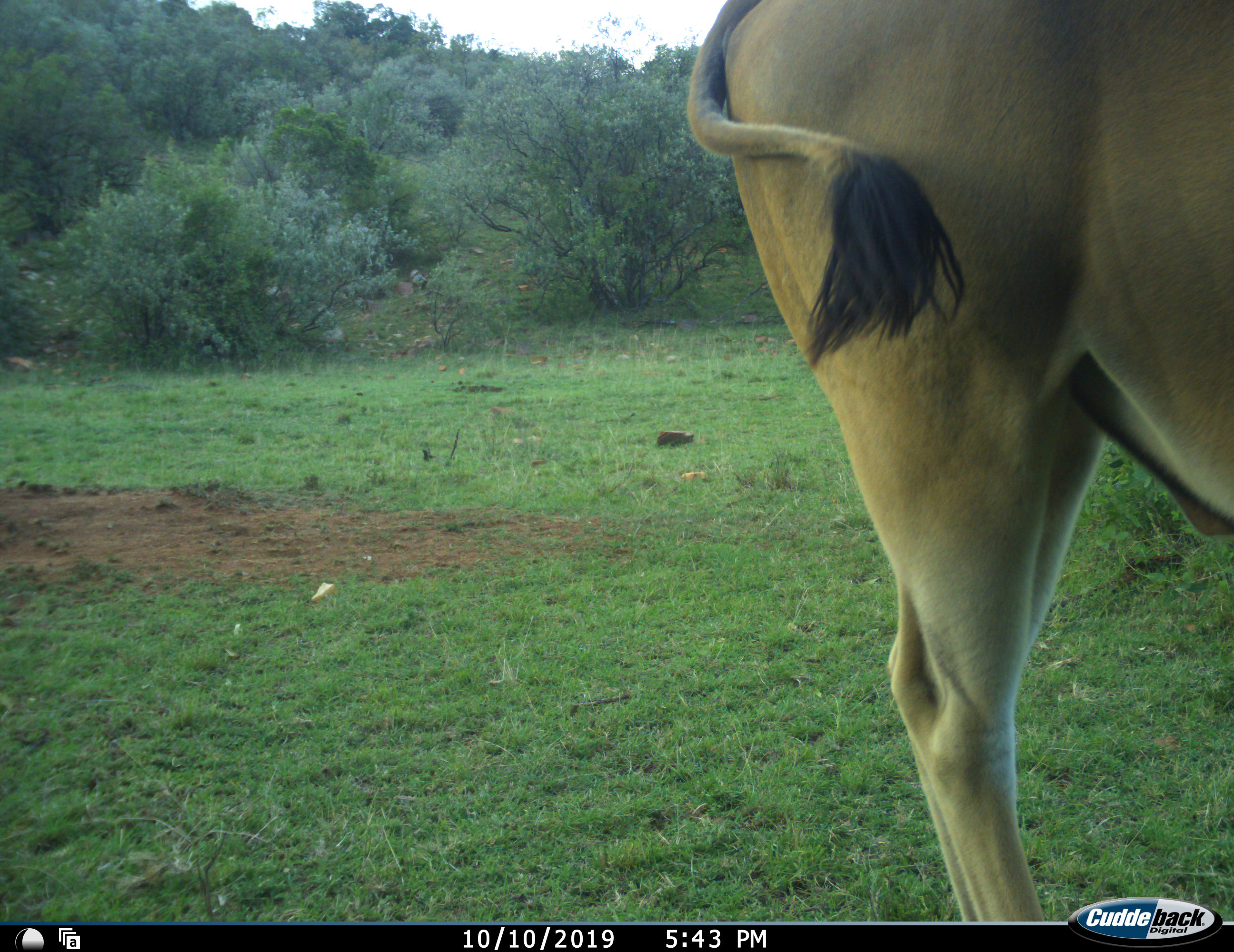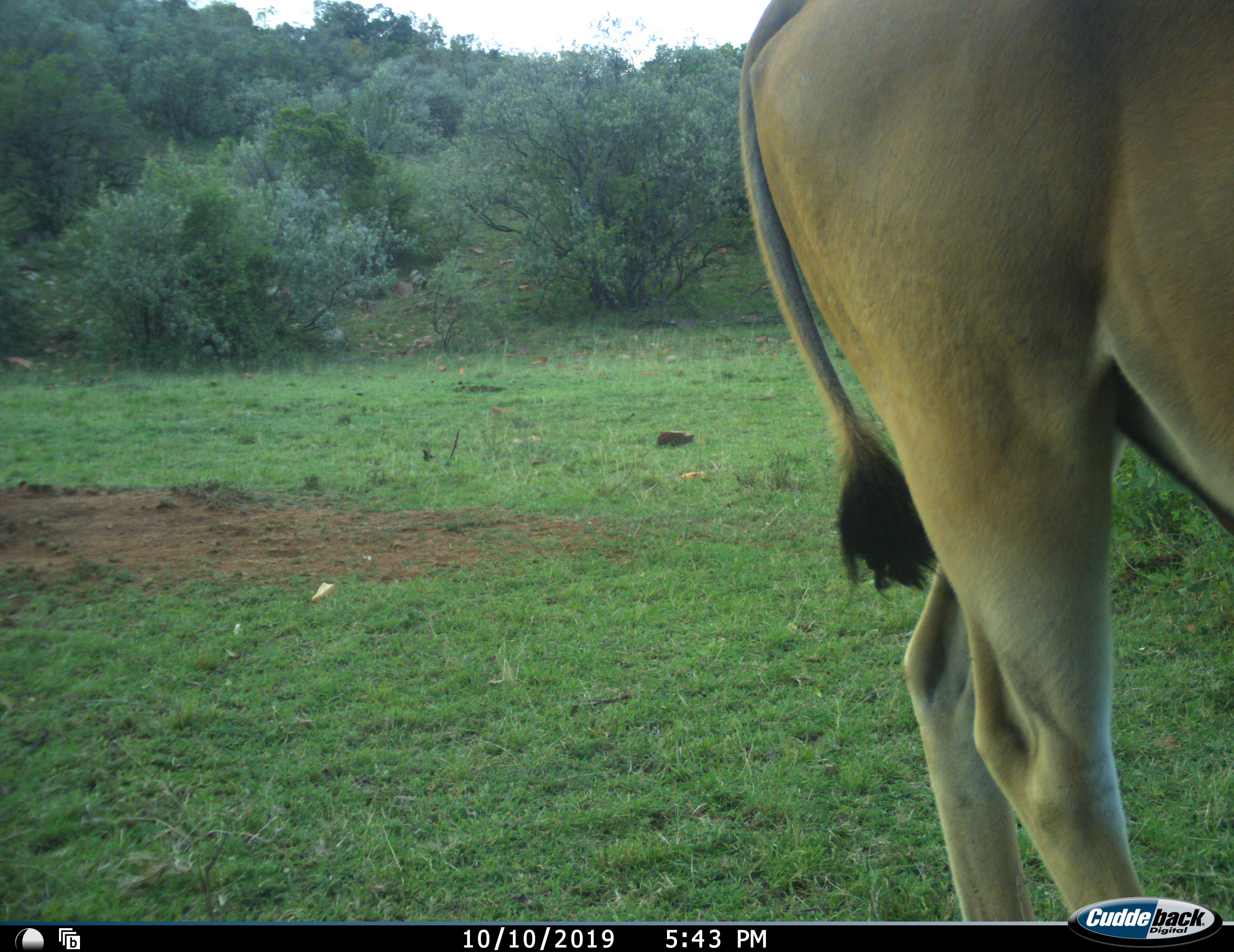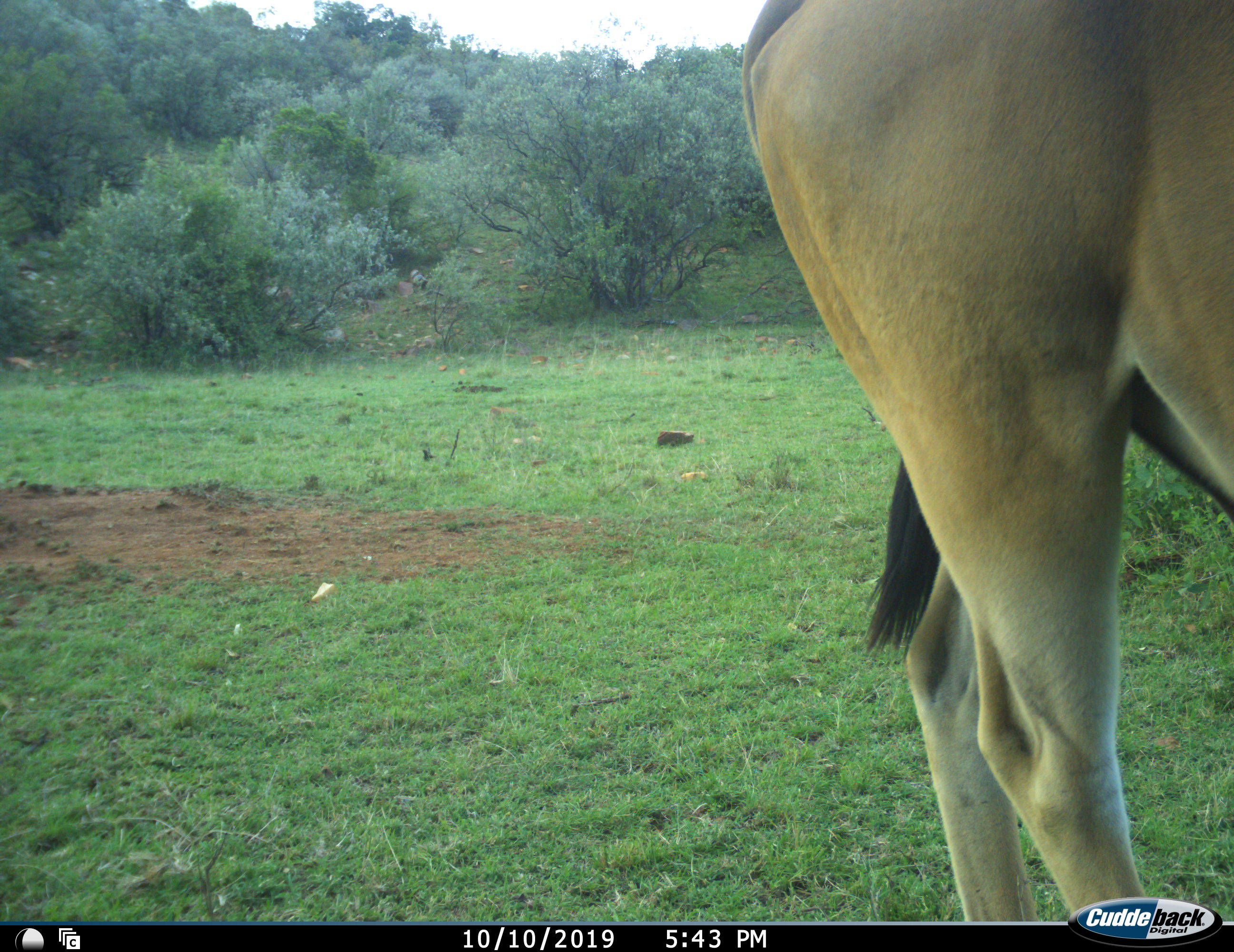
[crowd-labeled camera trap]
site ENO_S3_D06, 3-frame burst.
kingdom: Animalia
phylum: Chordata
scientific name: Vertebrata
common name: domestic animal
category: domesticanimal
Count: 1.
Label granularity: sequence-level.